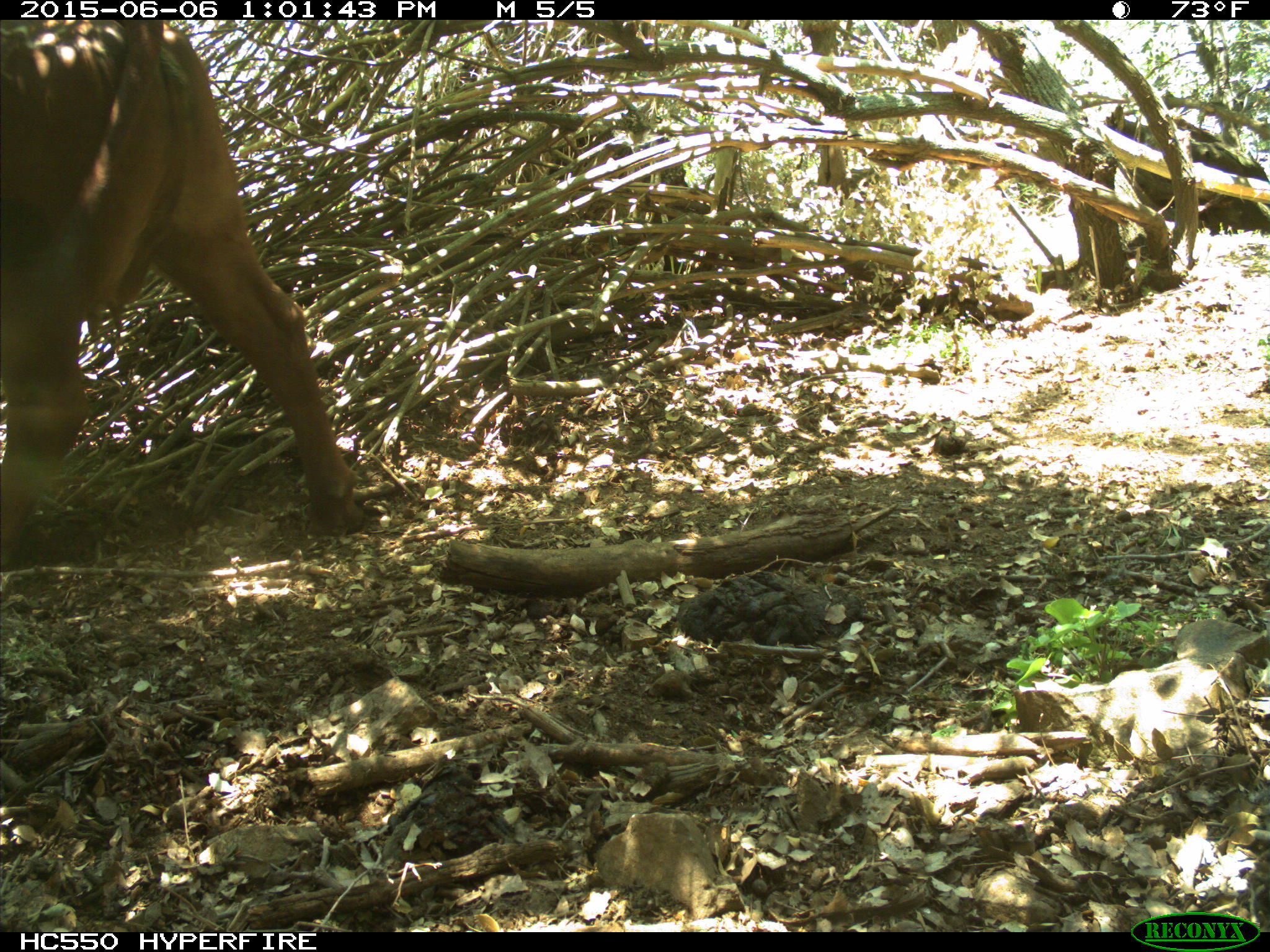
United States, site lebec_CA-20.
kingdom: Animalia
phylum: Chordata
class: Mammalia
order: Artiodactyla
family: Bovidae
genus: Bos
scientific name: Bos taurus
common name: domestic cow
Bos taurus (domestic cow).